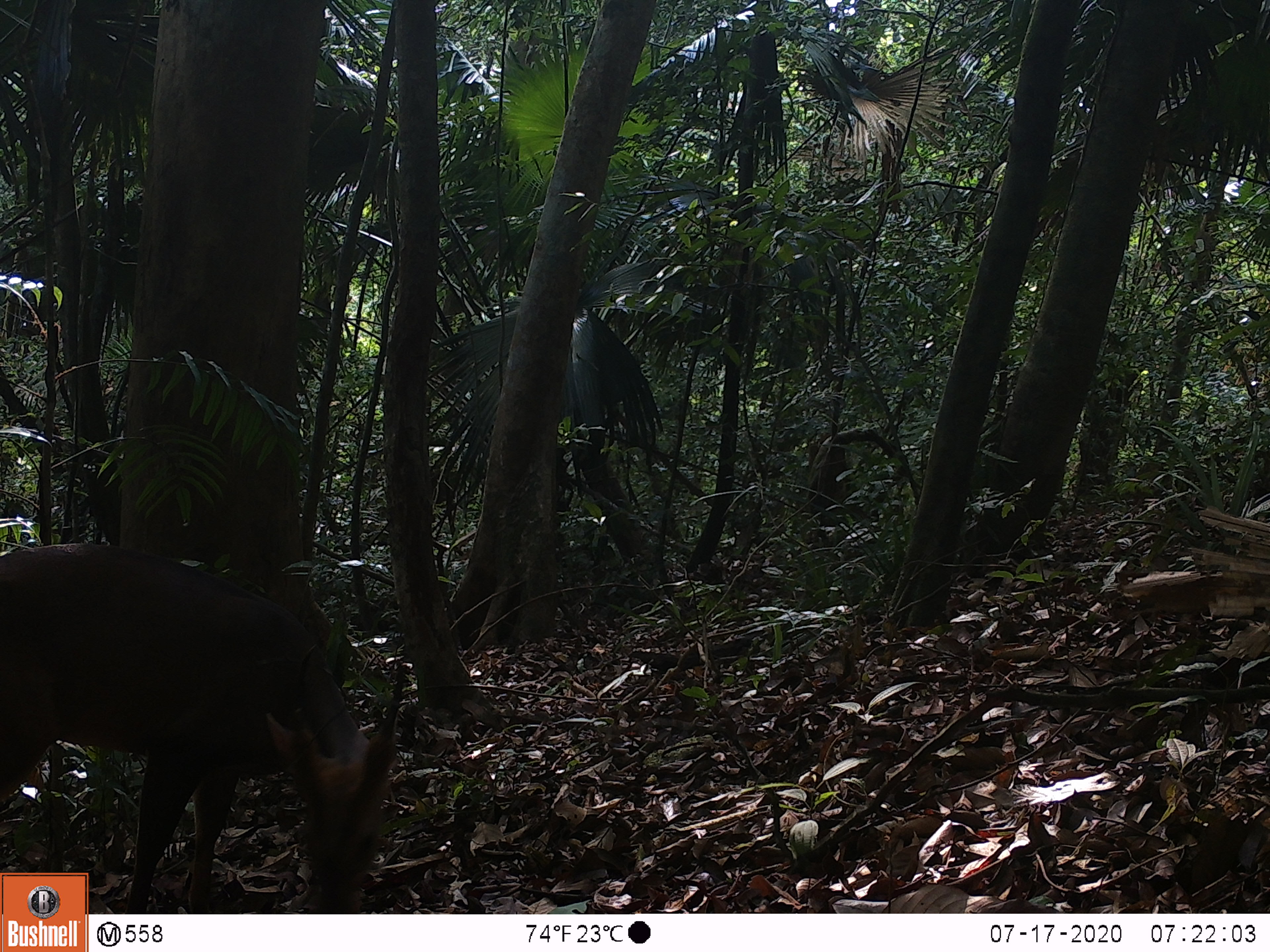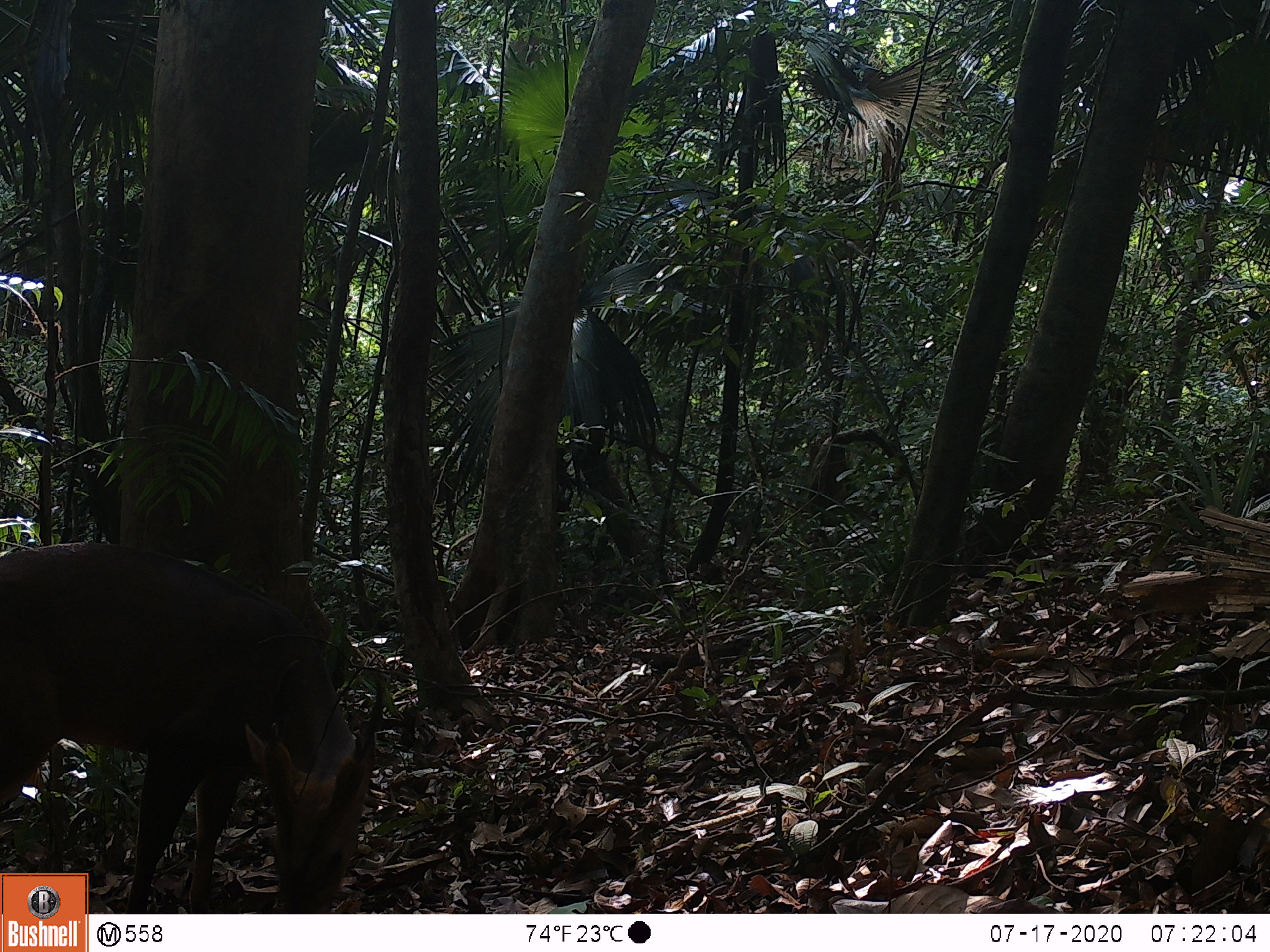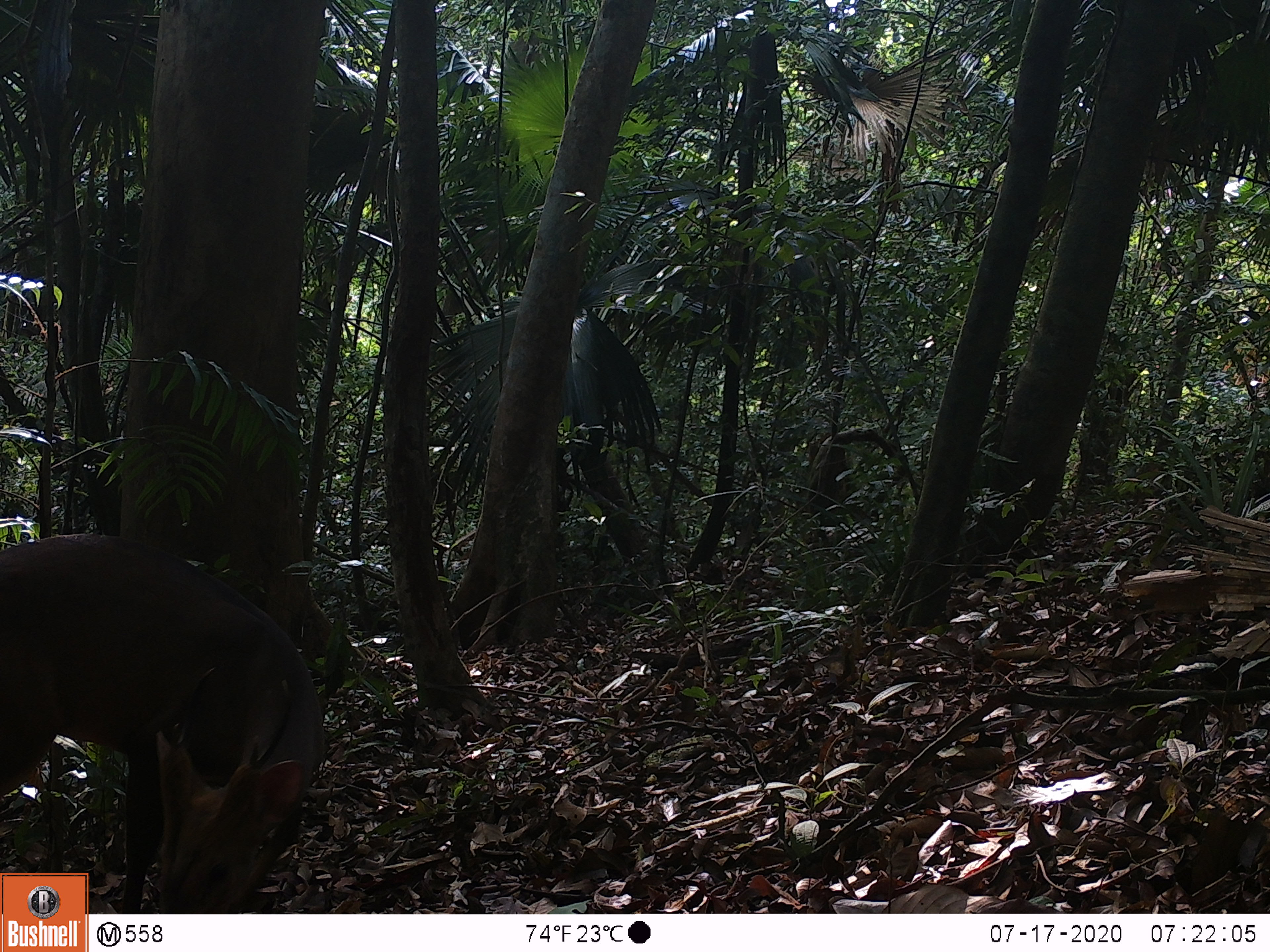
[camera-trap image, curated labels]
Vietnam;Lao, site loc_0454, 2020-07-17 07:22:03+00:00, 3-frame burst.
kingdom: Animalia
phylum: Chordata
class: Mammalia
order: Artiodactyla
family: Cervidae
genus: Muntiacus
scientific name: Muntiacus vuquangensis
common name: large-antlered muntjac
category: large antlered muntjac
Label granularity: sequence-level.